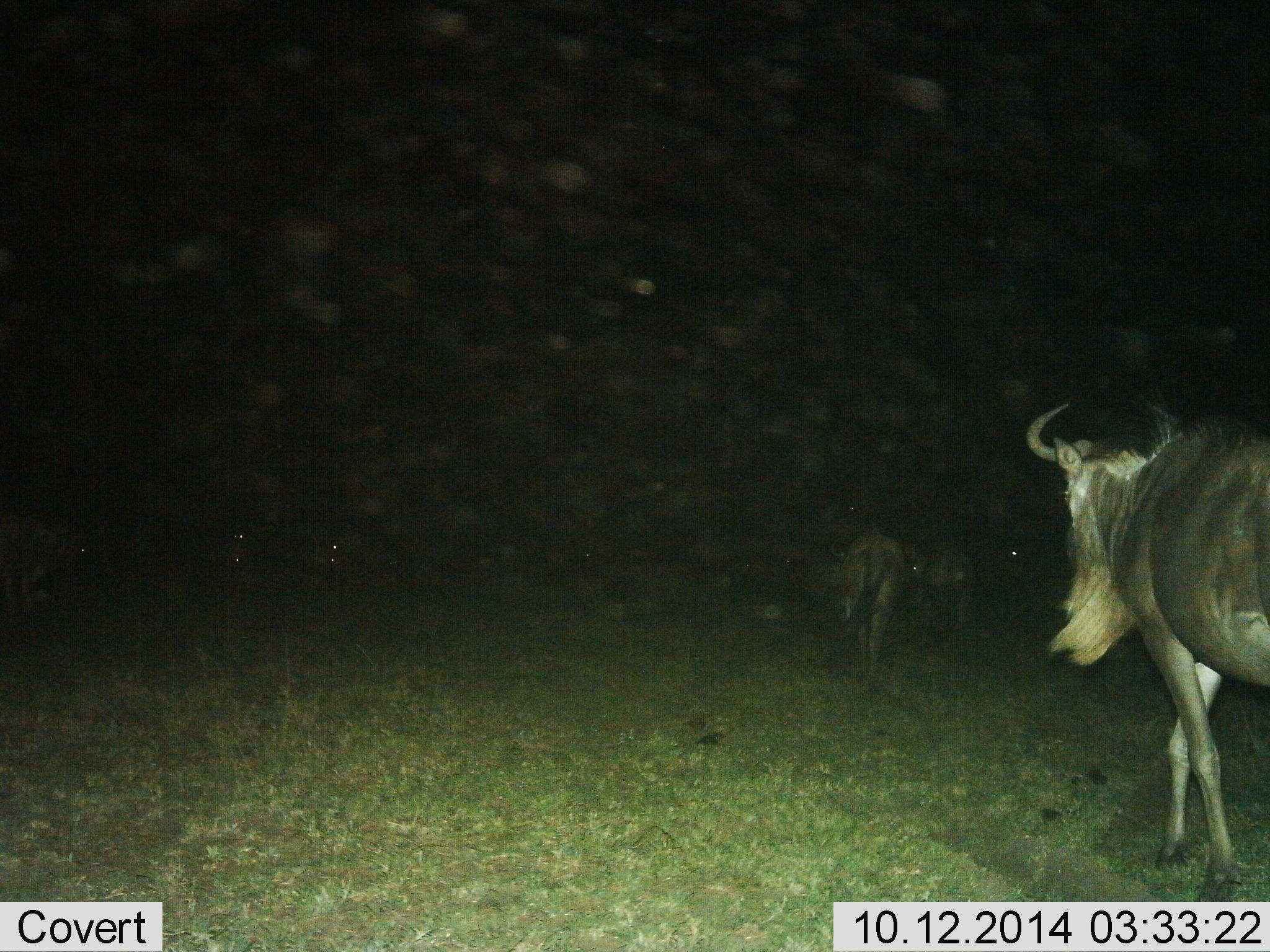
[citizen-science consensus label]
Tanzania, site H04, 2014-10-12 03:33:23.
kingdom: Animalia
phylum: Chordata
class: Mammalia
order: Artiodactyla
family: Bovidae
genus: Connochaetes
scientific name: Connochaetes taurinus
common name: blue wildebeest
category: wildebeest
Wildebeest (blue wildebeest) (Connochaetes taurinus), count 3. Behavior (volunteer vote fractions): standing 30%, resting 0%, moving 80%, interacting 0%. Young present (vote fraction): 0%. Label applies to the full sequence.